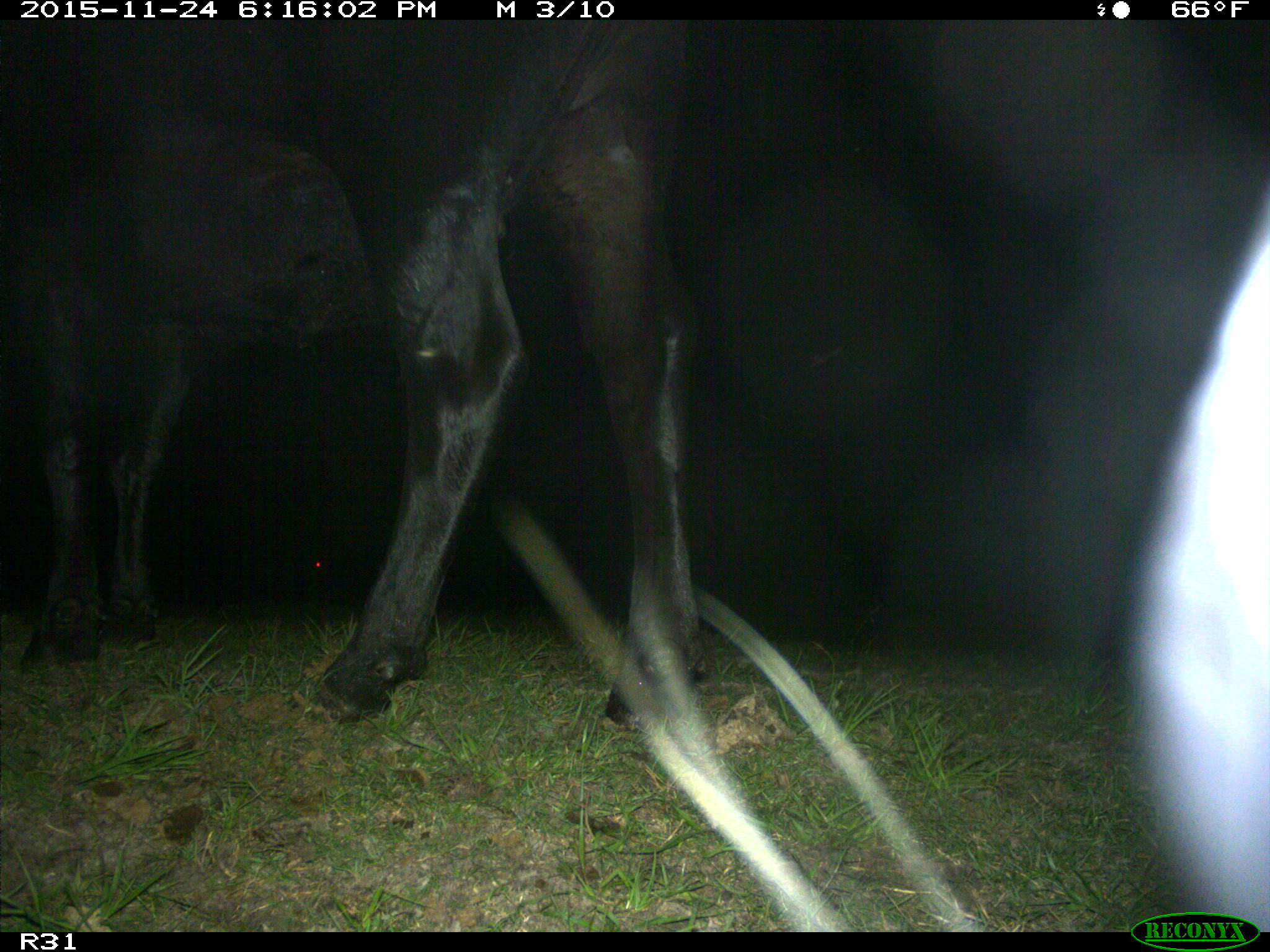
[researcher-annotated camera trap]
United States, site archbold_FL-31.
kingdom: Animalia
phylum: Chordata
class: Mammalia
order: Artiodactyla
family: Bovidae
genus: Bos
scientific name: Bos taurus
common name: domestic cow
Bos taurus (domestic cow).